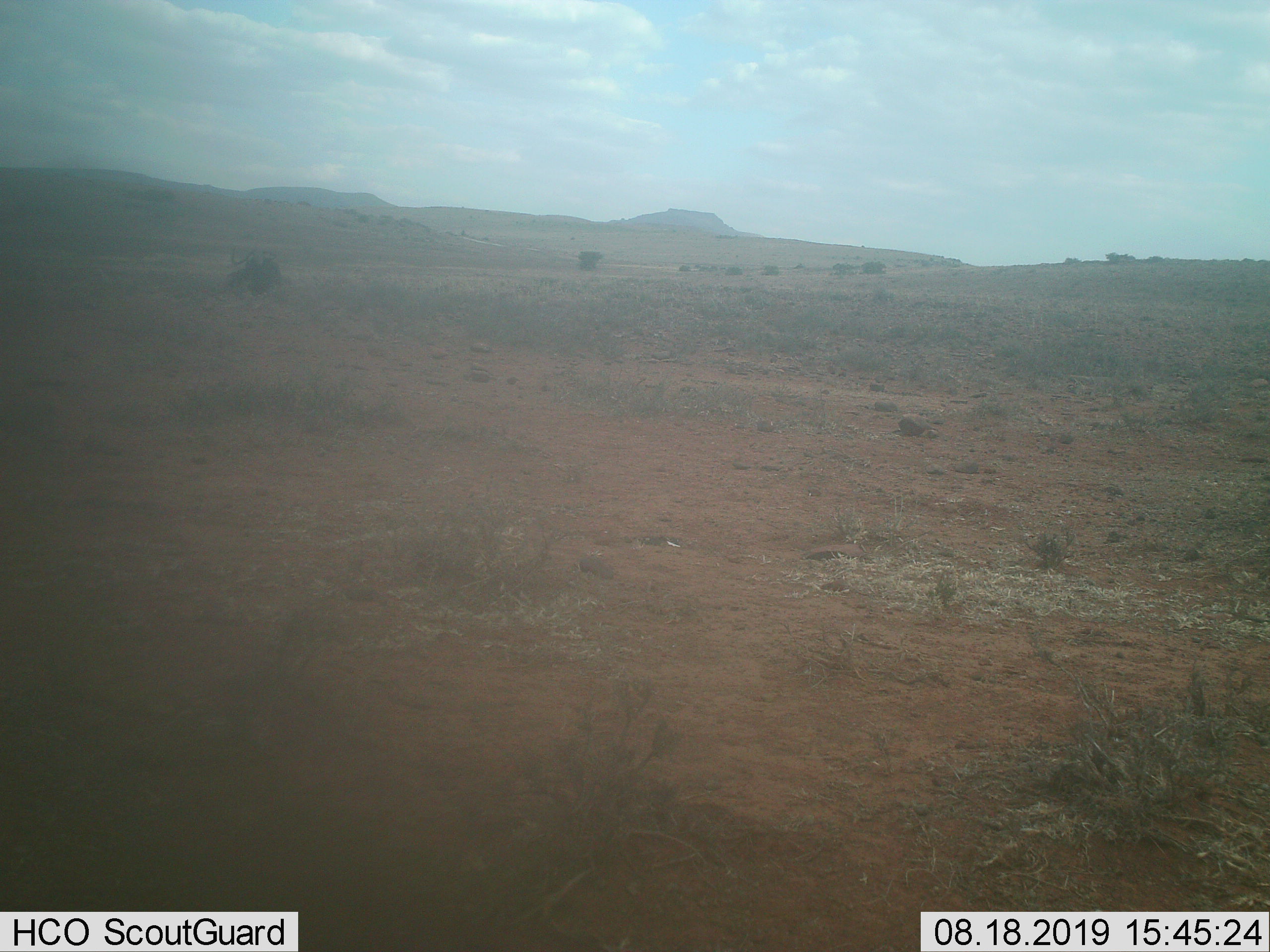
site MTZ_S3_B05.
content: unidentified animal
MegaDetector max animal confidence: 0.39